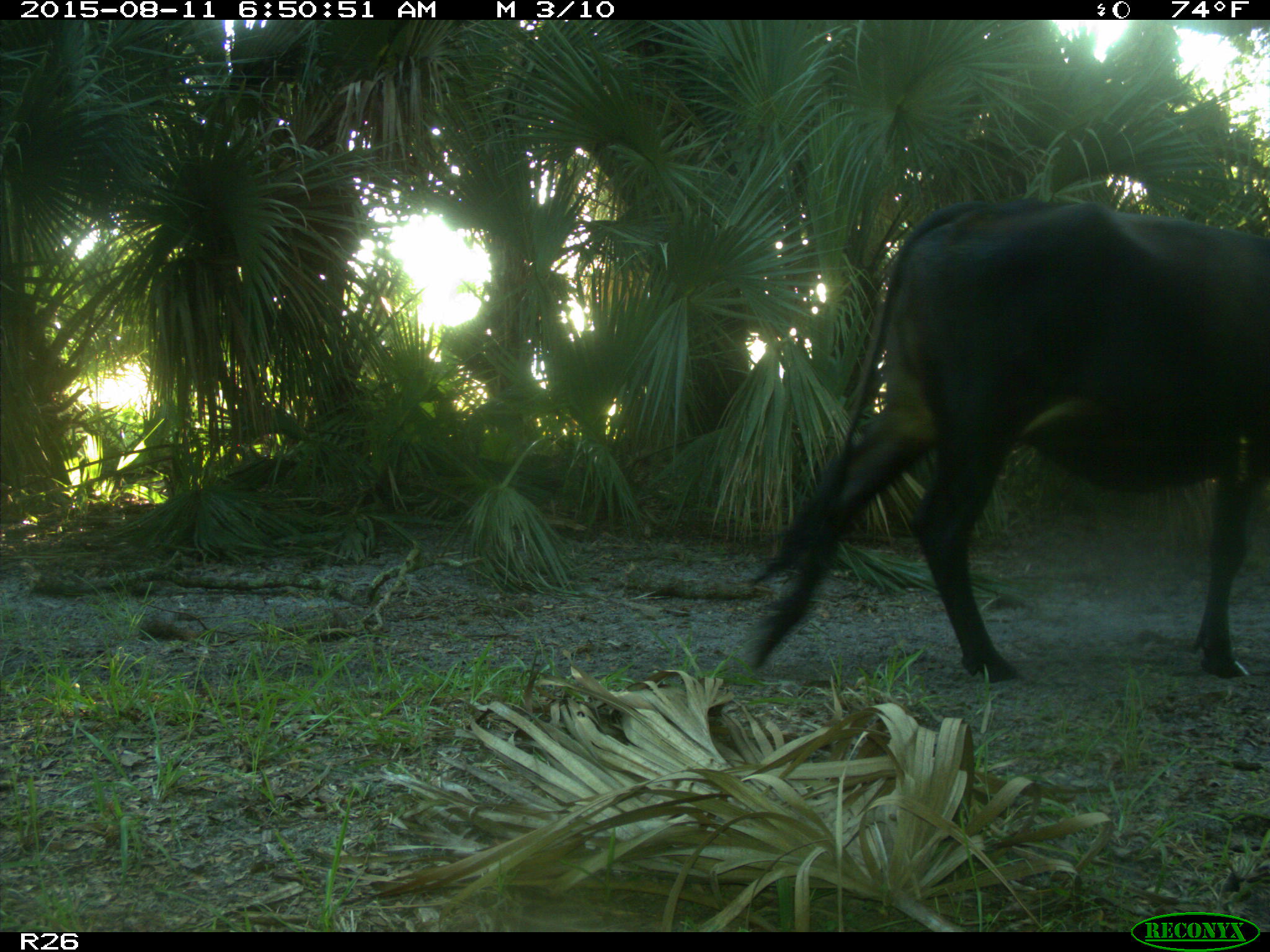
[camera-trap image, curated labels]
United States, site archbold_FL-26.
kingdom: Animalia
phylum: Chordata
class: Mammalia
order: Artiodactyla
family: Bovidae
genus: Bos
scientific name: Bos taurus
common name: domestic cow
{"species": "Bos taurus (domestic cow)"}